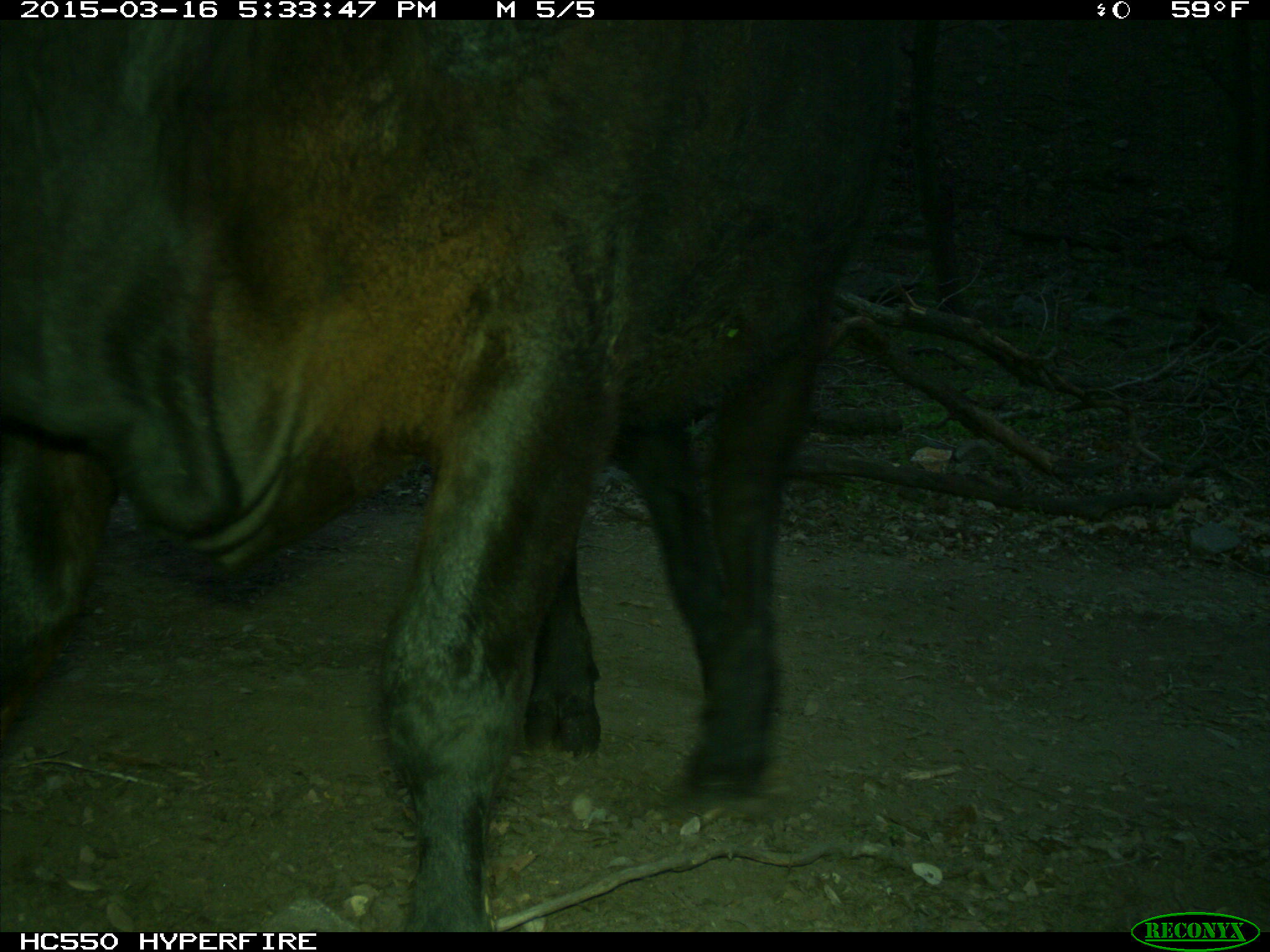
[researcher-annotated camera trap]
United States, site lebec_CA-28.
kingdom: Animalia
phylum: Chordata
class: Mammalia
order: Artiodactyla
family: Bovidae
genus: Bos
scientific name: Bos taurus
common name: domestic cow